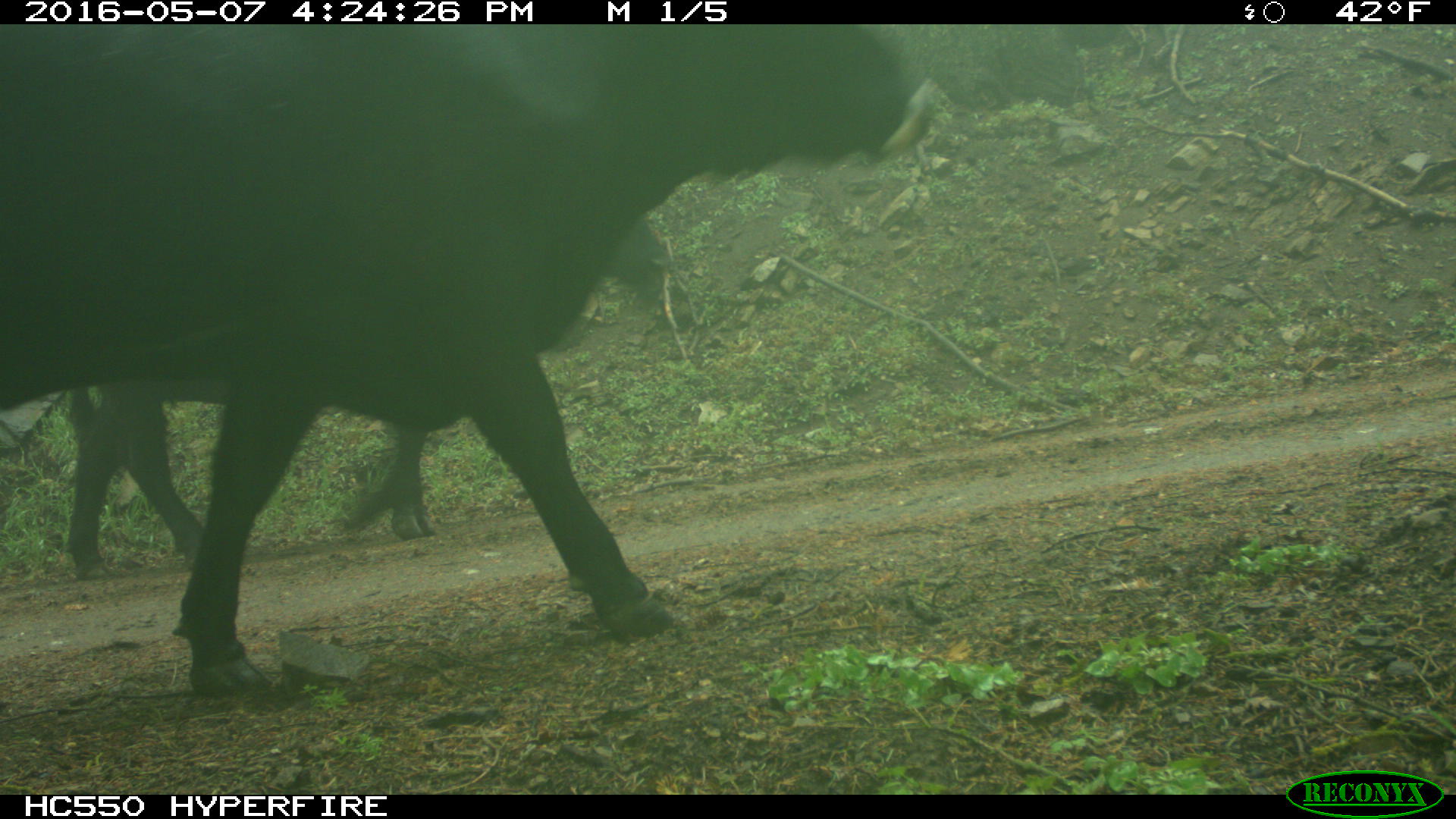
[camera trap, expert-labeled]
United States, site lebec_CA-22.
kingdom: Animalia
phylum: Chordata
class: Mammalia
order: Artiodactyla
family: Bovidae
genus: Bos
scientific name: Bos taurus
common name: domestic cow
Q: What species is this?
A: Bos taurus (domestic cow).